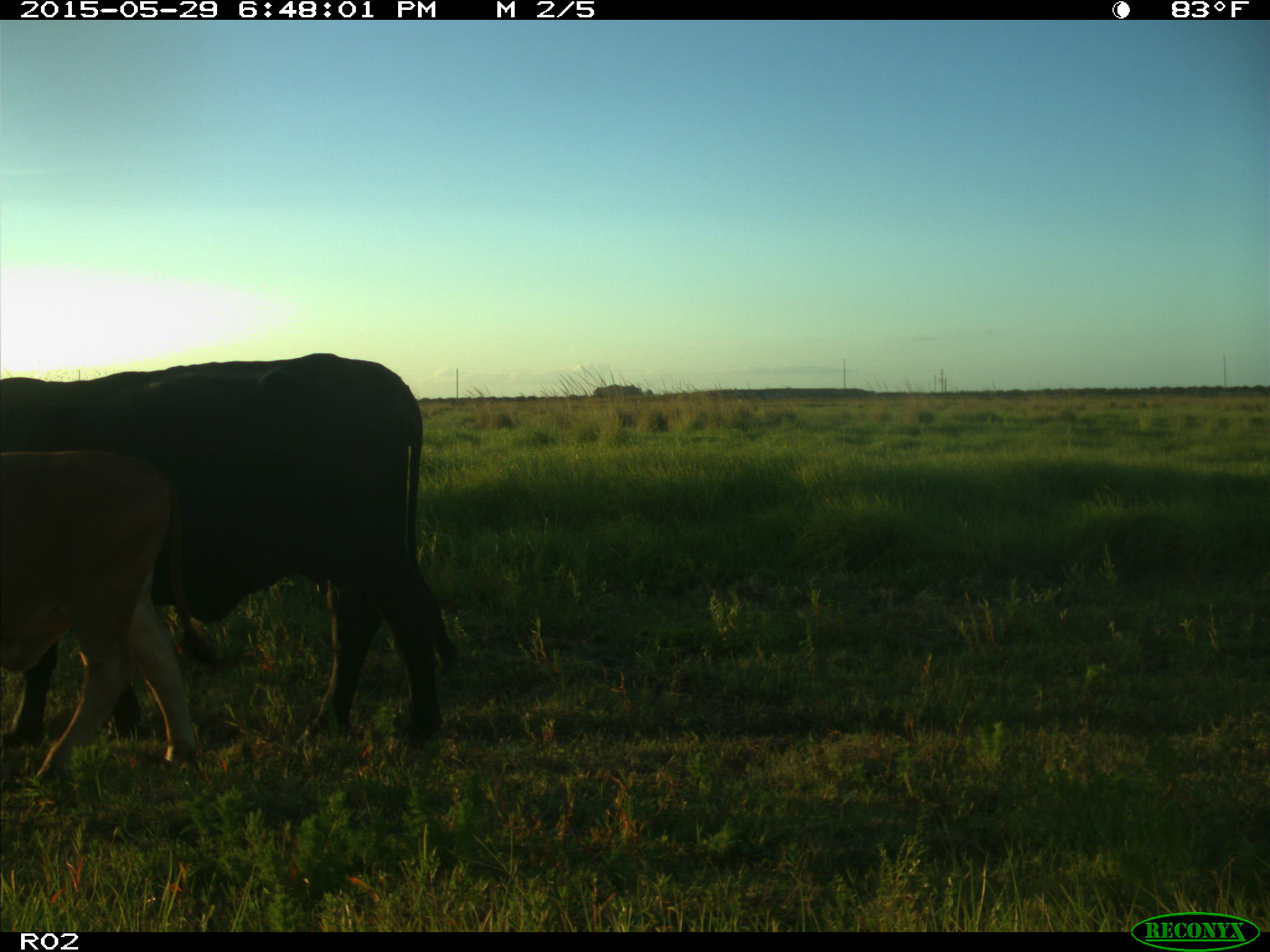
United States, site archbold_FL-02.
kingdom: Animalia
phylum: Chordata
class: Mammalia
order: Artiodactyla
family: Bovidae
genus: Bos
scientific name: Bos taurus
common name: domestic cow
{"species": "Bos taurus (domestic cow)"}